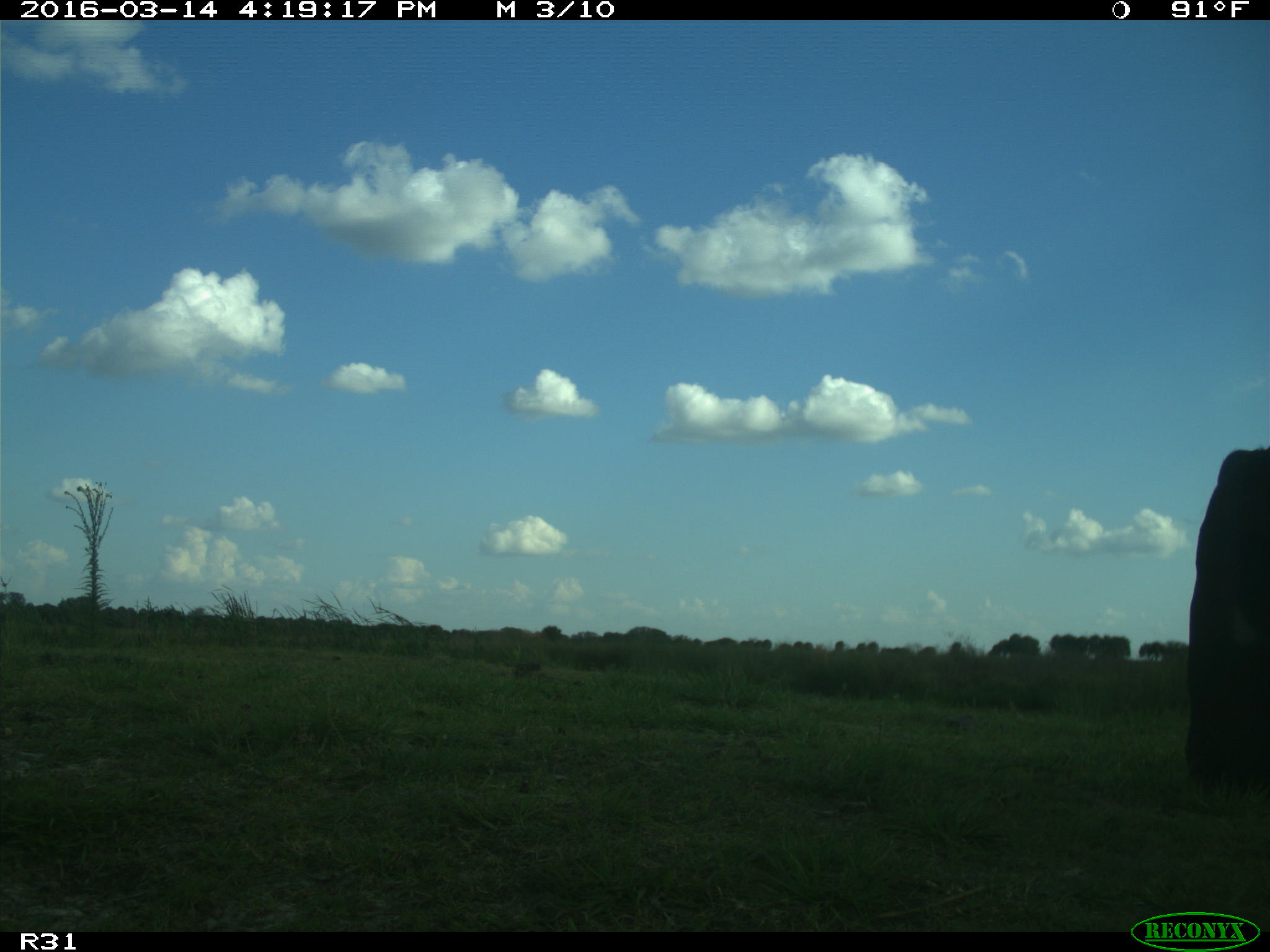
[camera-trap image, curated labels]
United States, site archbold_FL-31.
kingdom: Animalia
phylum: Chordata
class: Mammalia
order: Artiodactyla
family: Bovidae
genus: Bos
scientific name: Bos taurus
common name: domestic cow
Bos taurus (domestic cow).